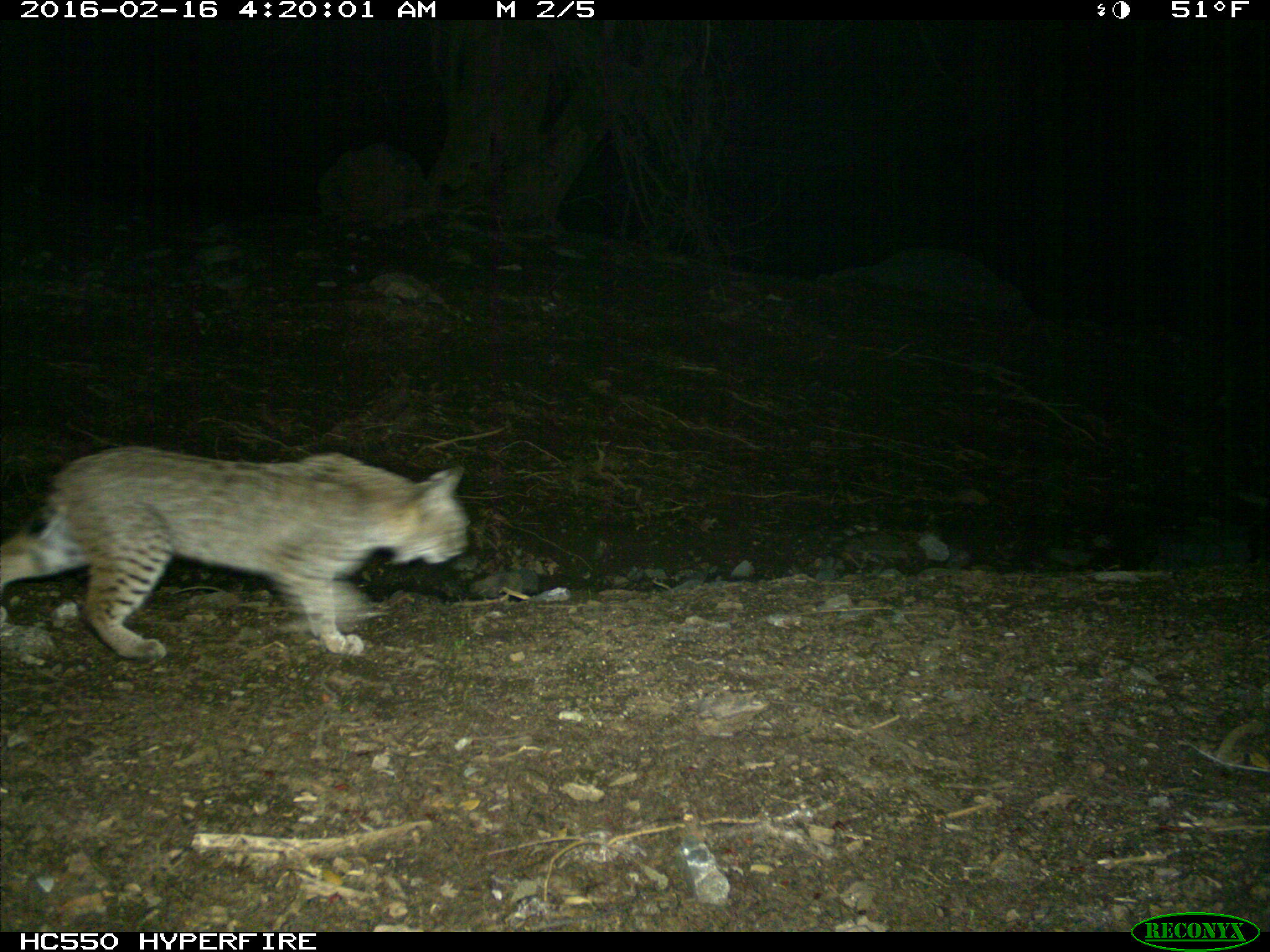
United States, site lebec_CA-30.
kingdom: Animalia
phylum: Chordata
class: Mammalia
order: Carnivora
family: Felidae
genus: Lynx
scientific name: Lynx rufus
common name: bobcat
Lynx rufus (bobcat).